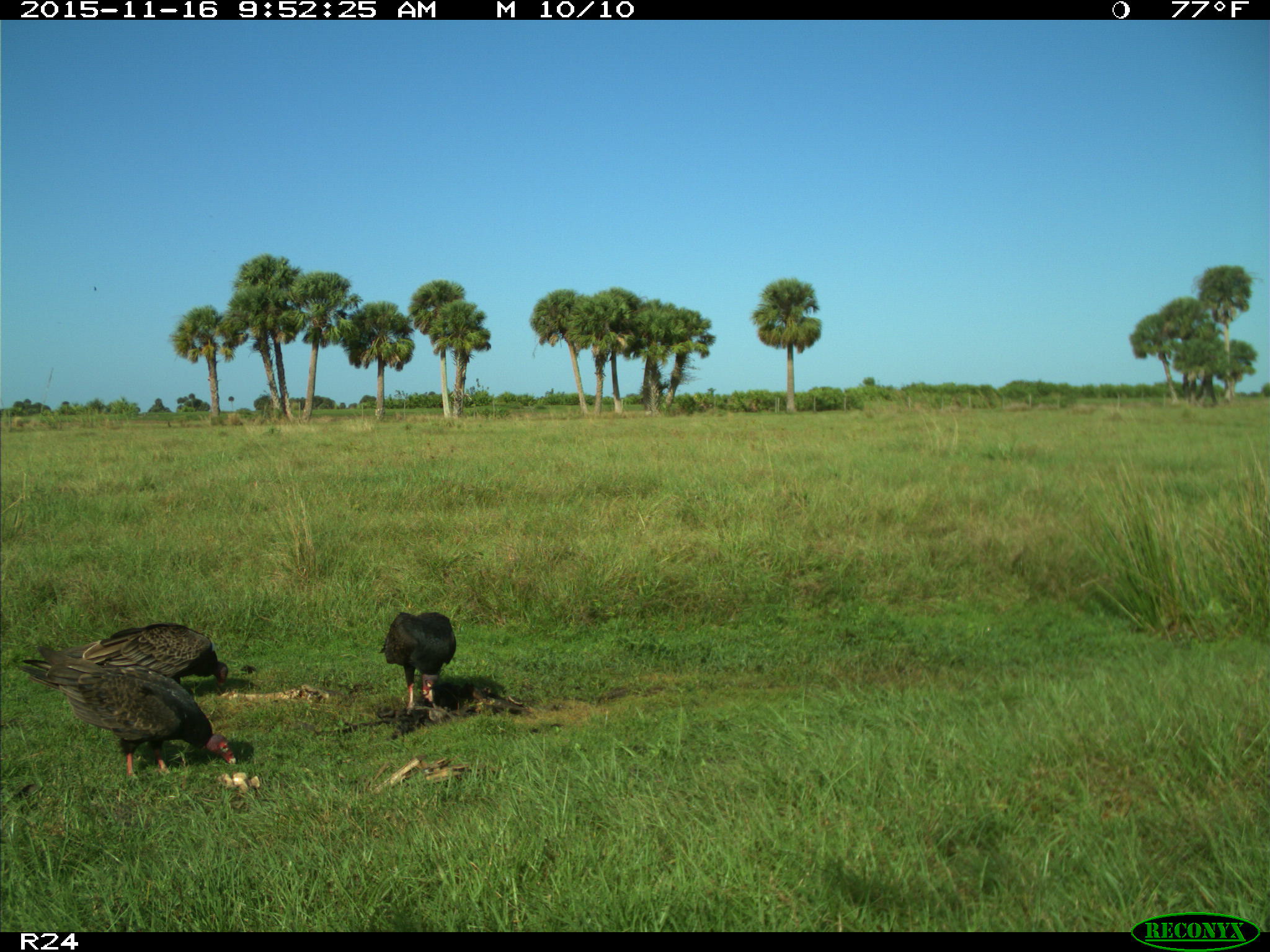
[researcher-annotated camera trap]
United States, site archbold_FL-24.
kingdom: Animalia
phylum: Chordata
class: Aves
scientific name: Aves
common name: birds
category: unidentified bird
Unidentified bird (birds) (Aves).